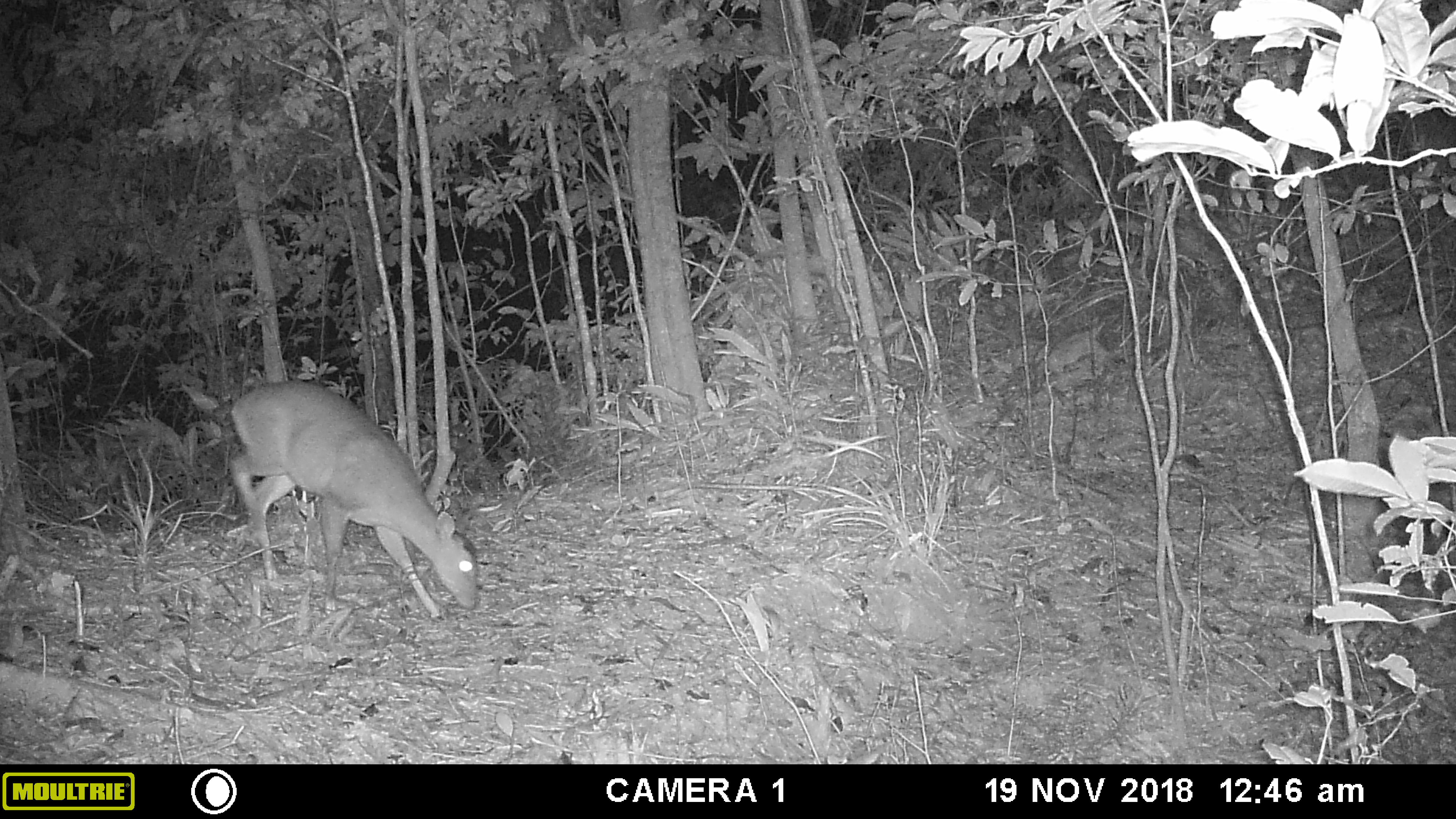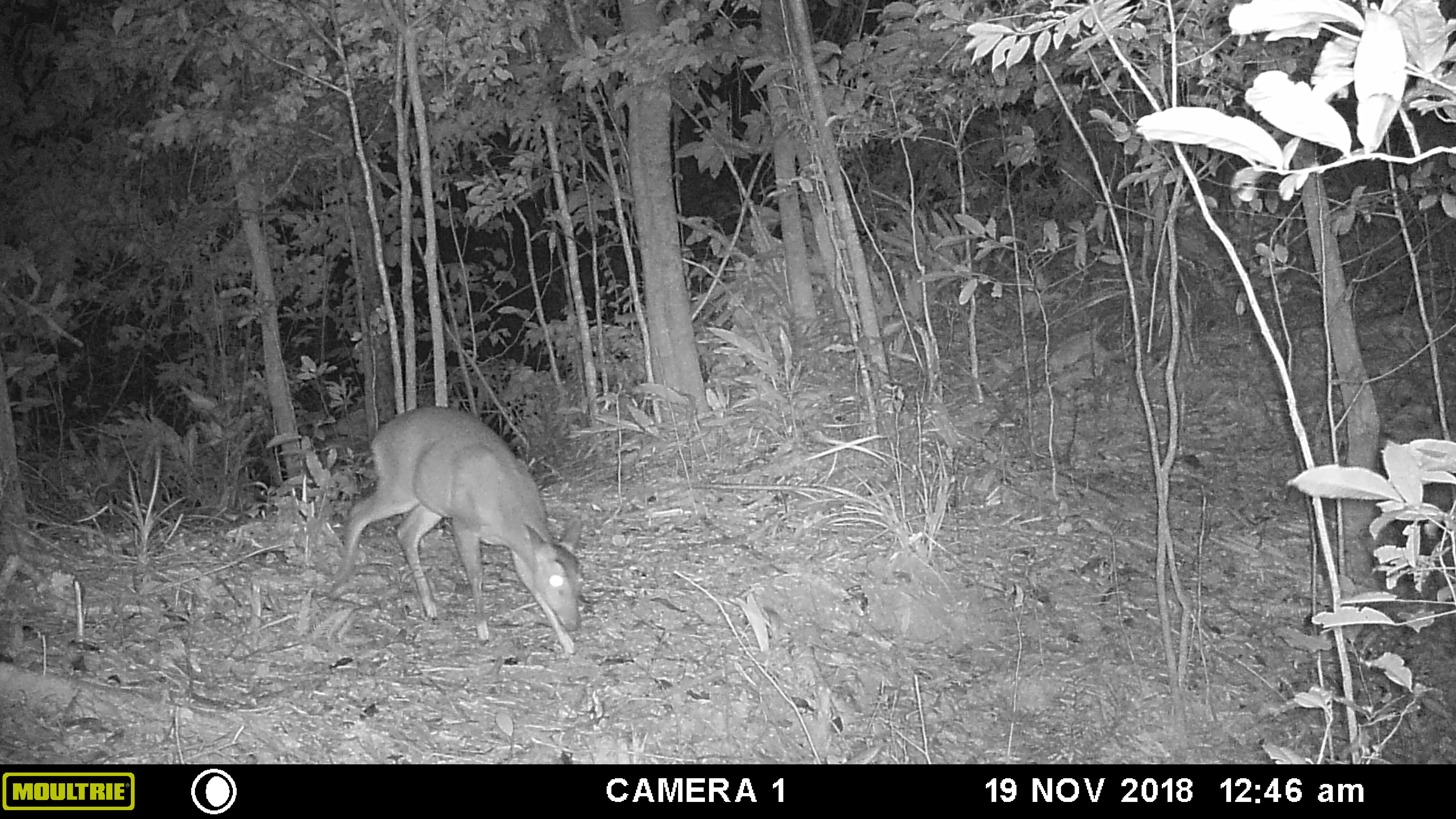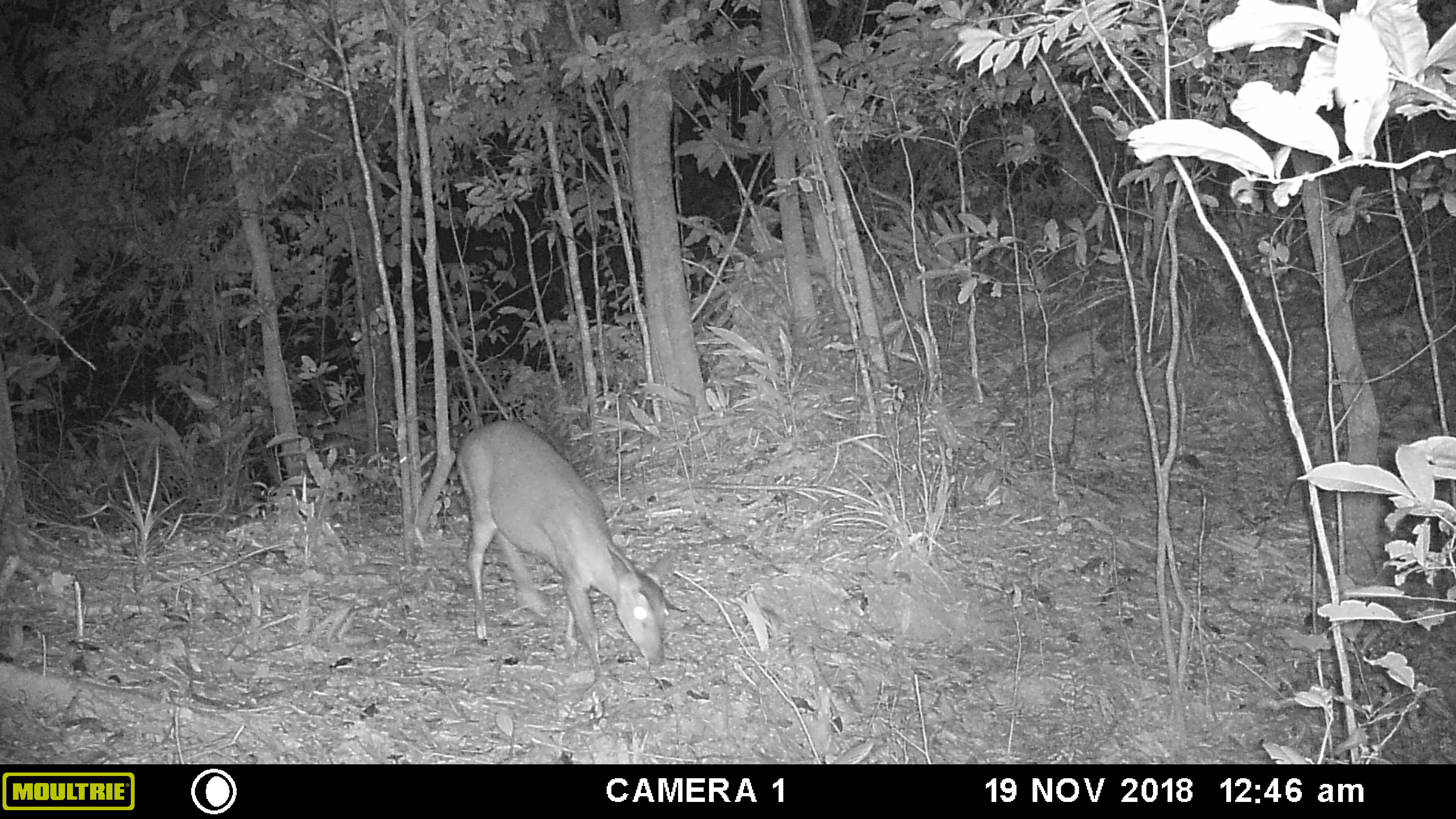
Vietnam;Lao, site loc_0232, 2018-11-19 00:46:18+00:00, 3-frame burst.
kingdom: Animalia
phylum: Chordata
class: Mammalia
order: Artiodactyla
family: Cervidae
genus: Muntiacus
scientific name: Muntiacus vuquangensis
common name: large-antlered muntjac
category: large antlered muntjac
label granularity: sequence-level